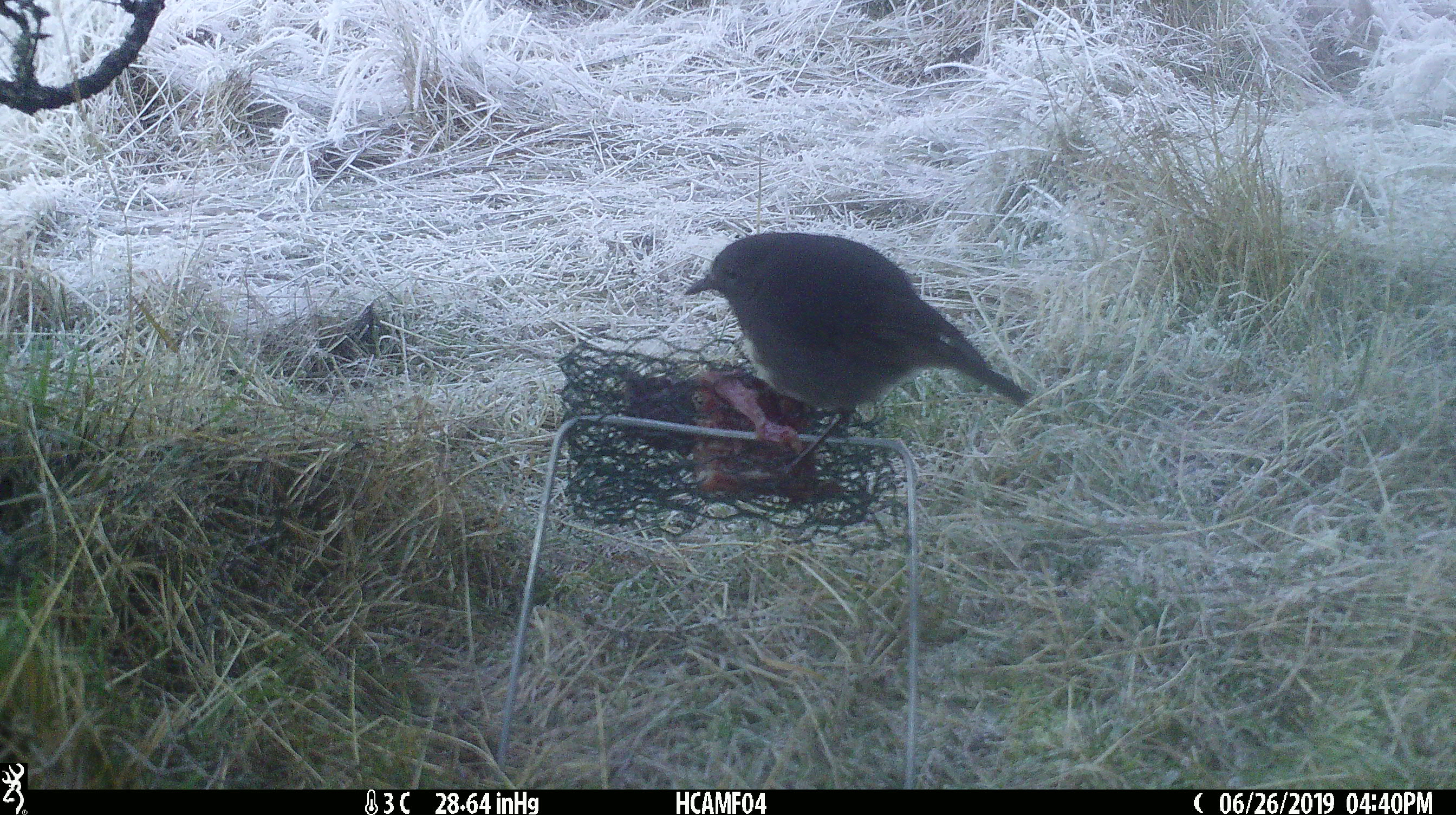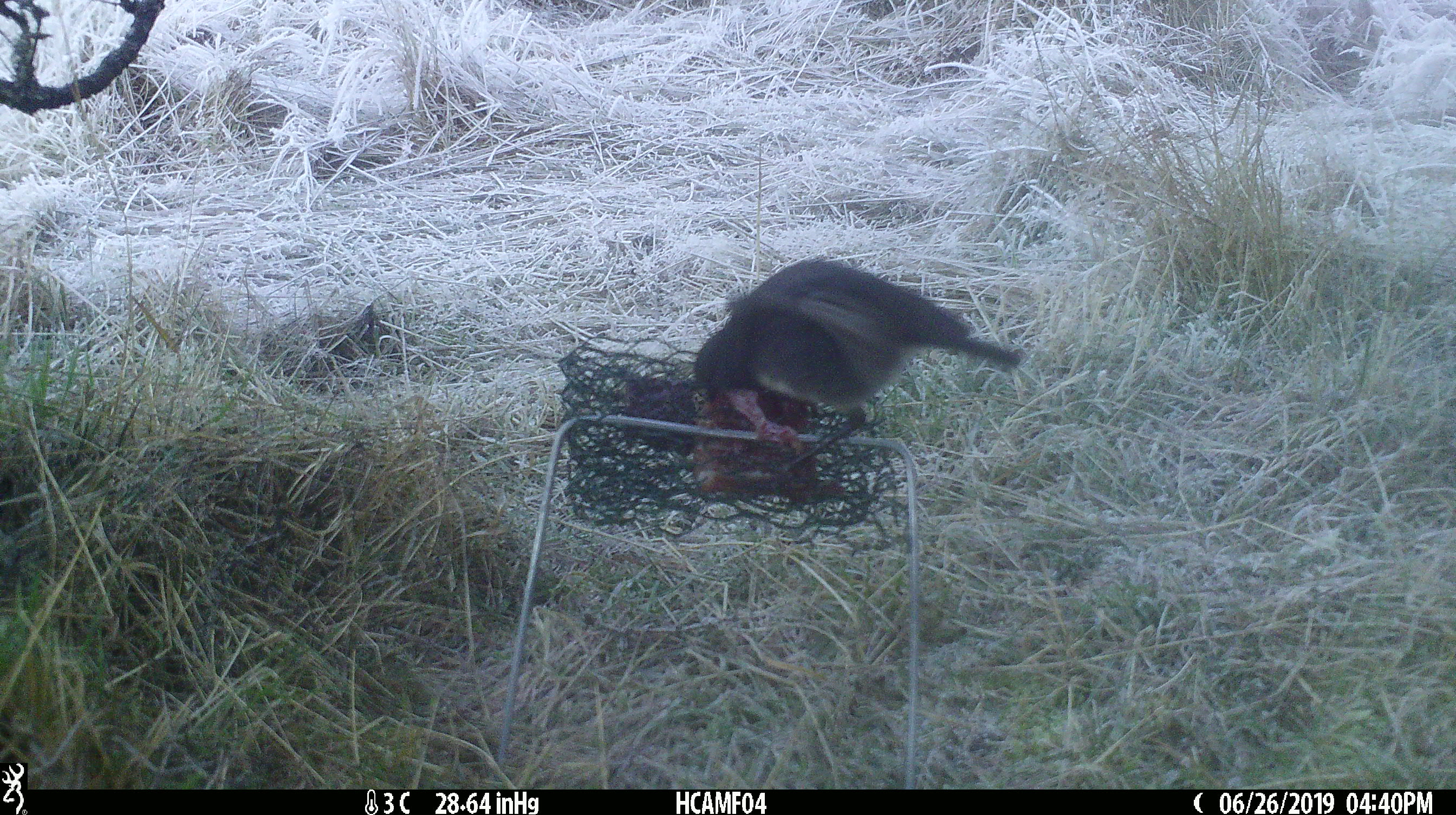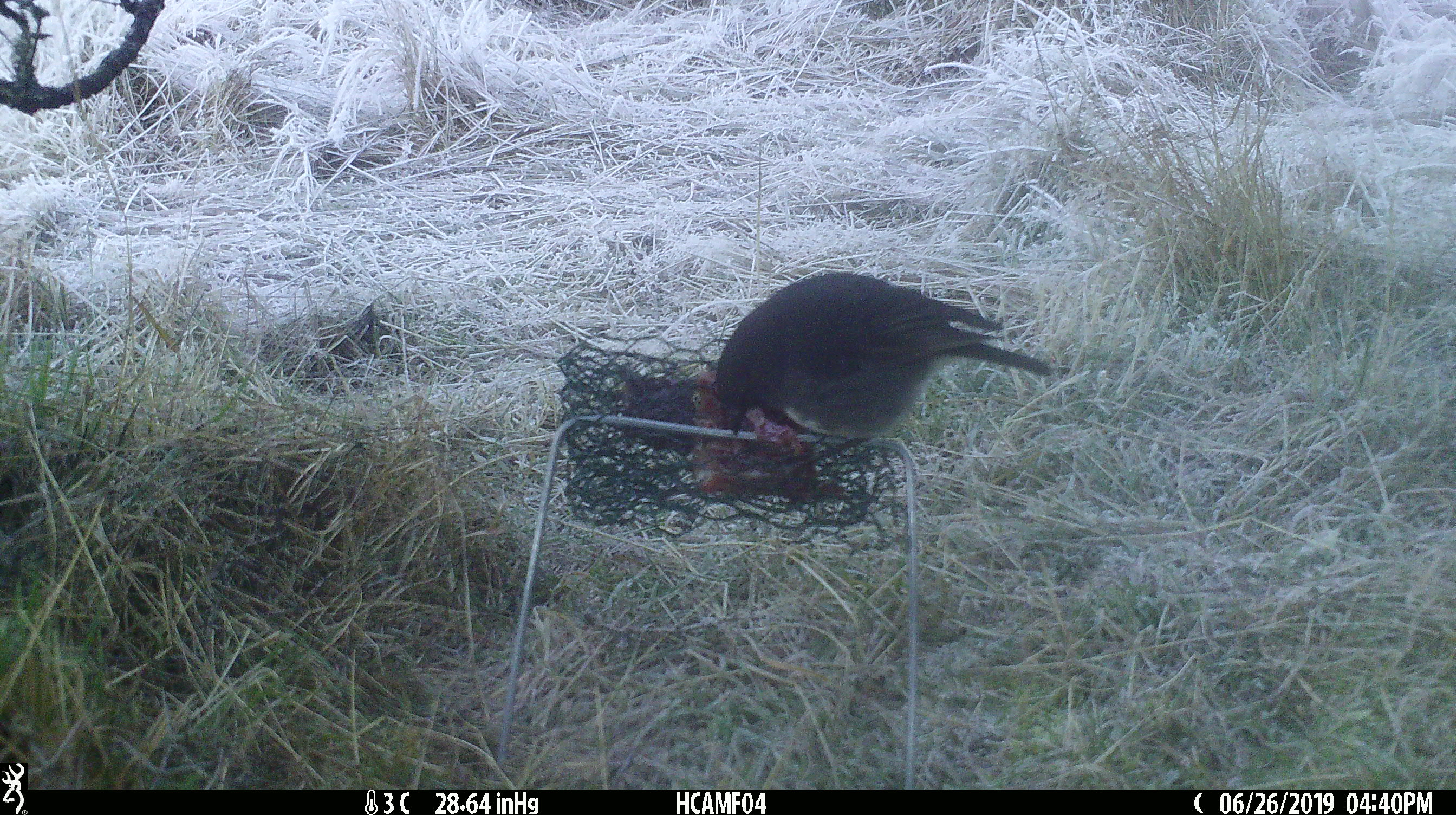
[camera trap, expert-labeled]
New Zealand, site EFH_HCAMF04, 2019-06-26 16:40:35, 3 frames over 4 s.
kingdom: Animalia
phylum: Chordata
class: Aves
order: Passeriformes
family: Petroicidae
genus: Petroica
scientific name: Petroica australis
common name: new zealand robin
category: robin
Robin (new zealand robin) (Petroica australis).